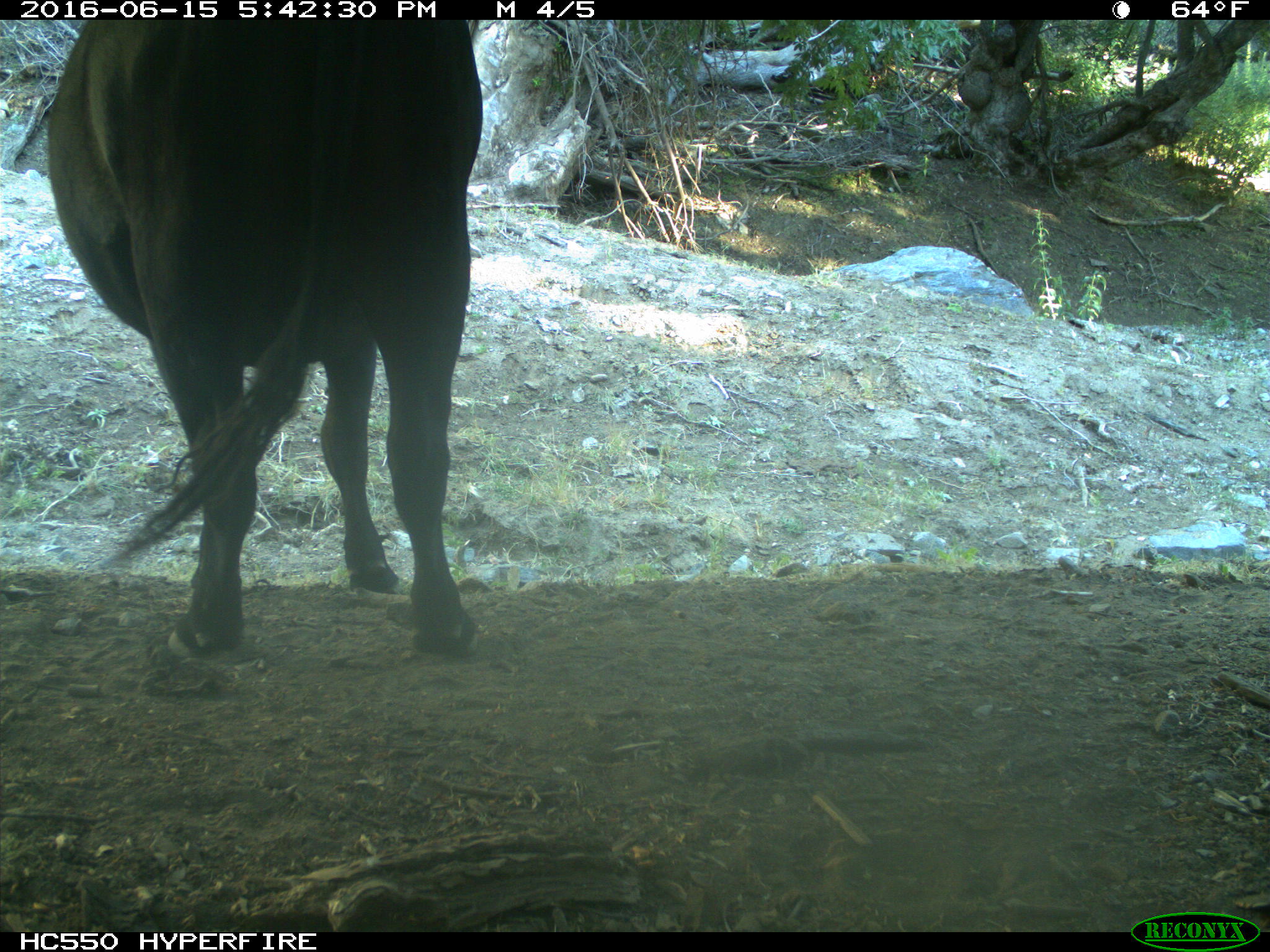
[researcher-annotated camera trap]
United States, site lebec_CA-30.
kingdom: Animalia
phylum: Chordata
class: Mammalia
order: Artiodactyla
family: Bovidae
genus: Bos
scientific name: Bos taurus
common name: domestic cow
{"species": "Bos taurus (domestic cow)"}